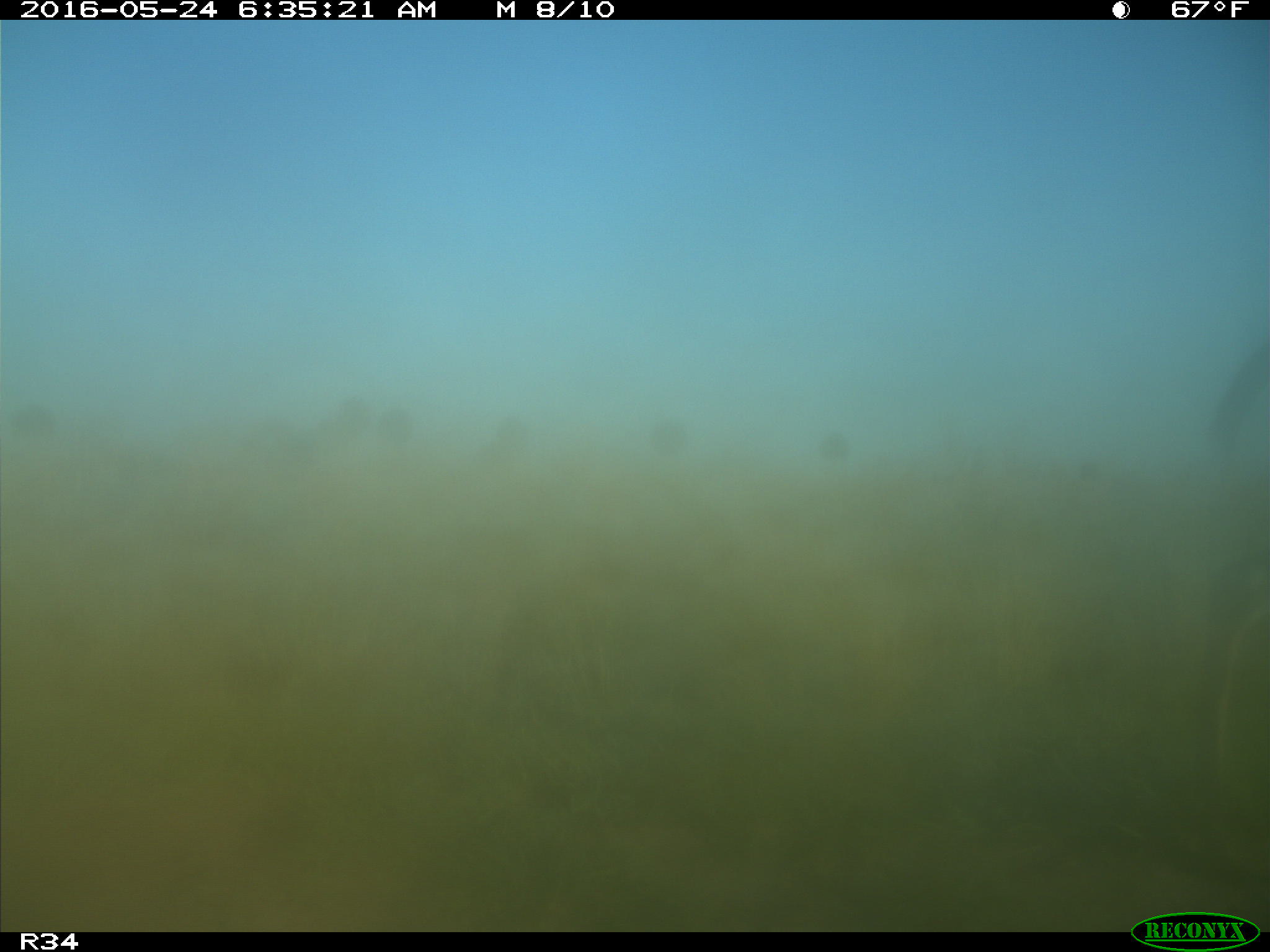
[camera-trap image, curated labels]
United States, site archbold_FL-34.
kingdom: Animalia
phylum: Chordata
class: Mammalia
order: Artiodactyla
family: Cervidae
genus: Odocoileus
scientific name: Odocoileus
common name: deer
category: unidentified deer